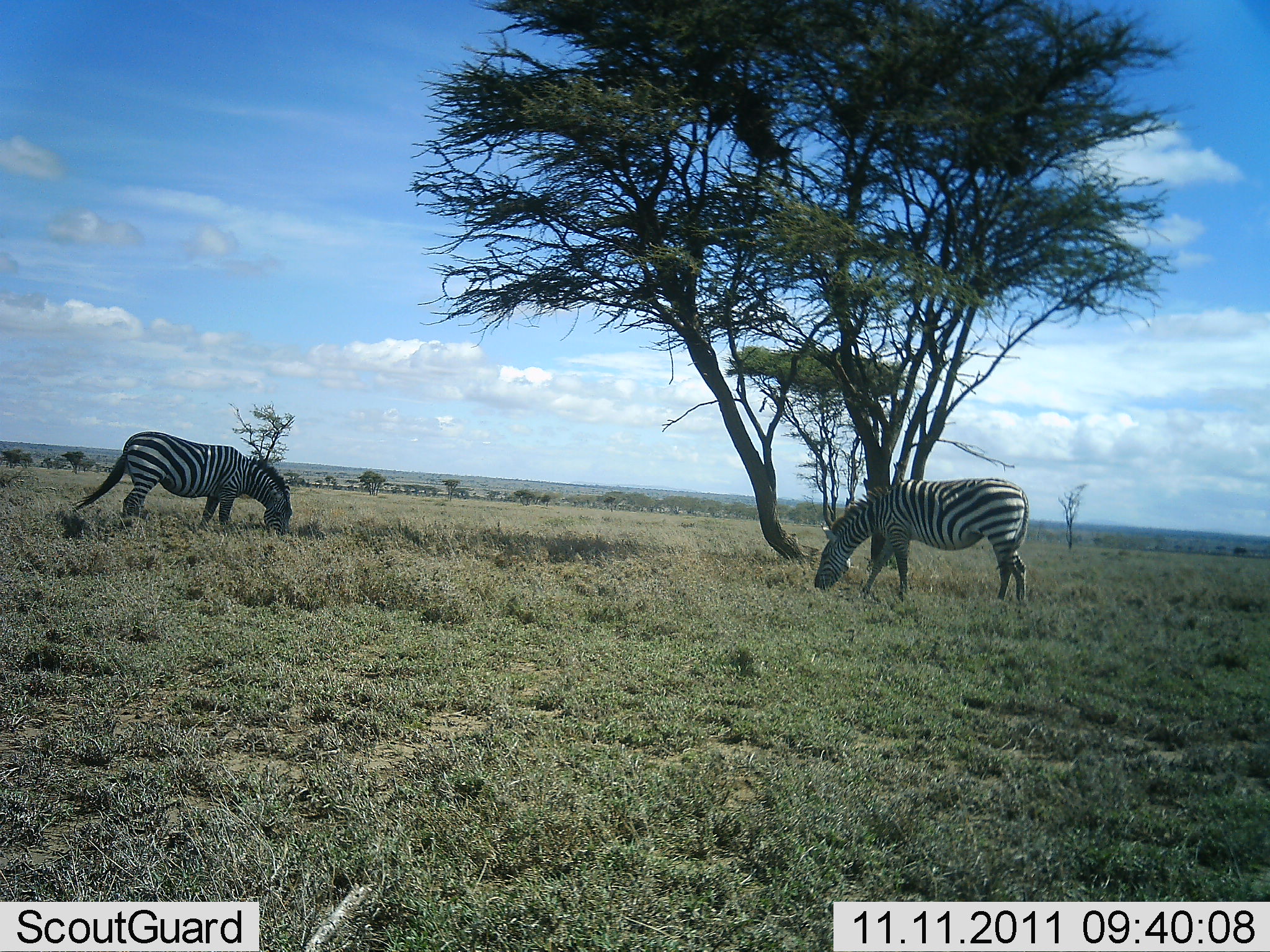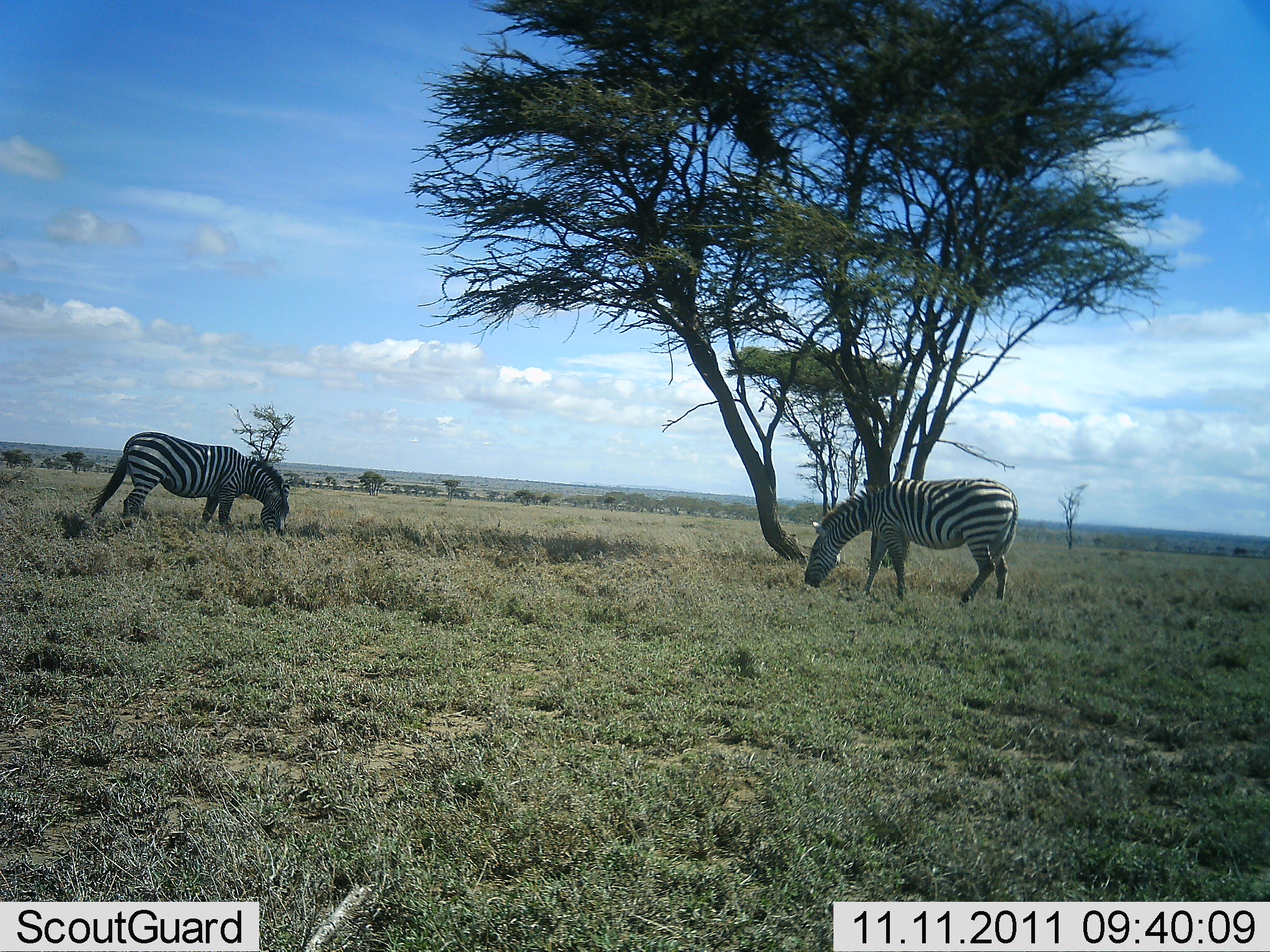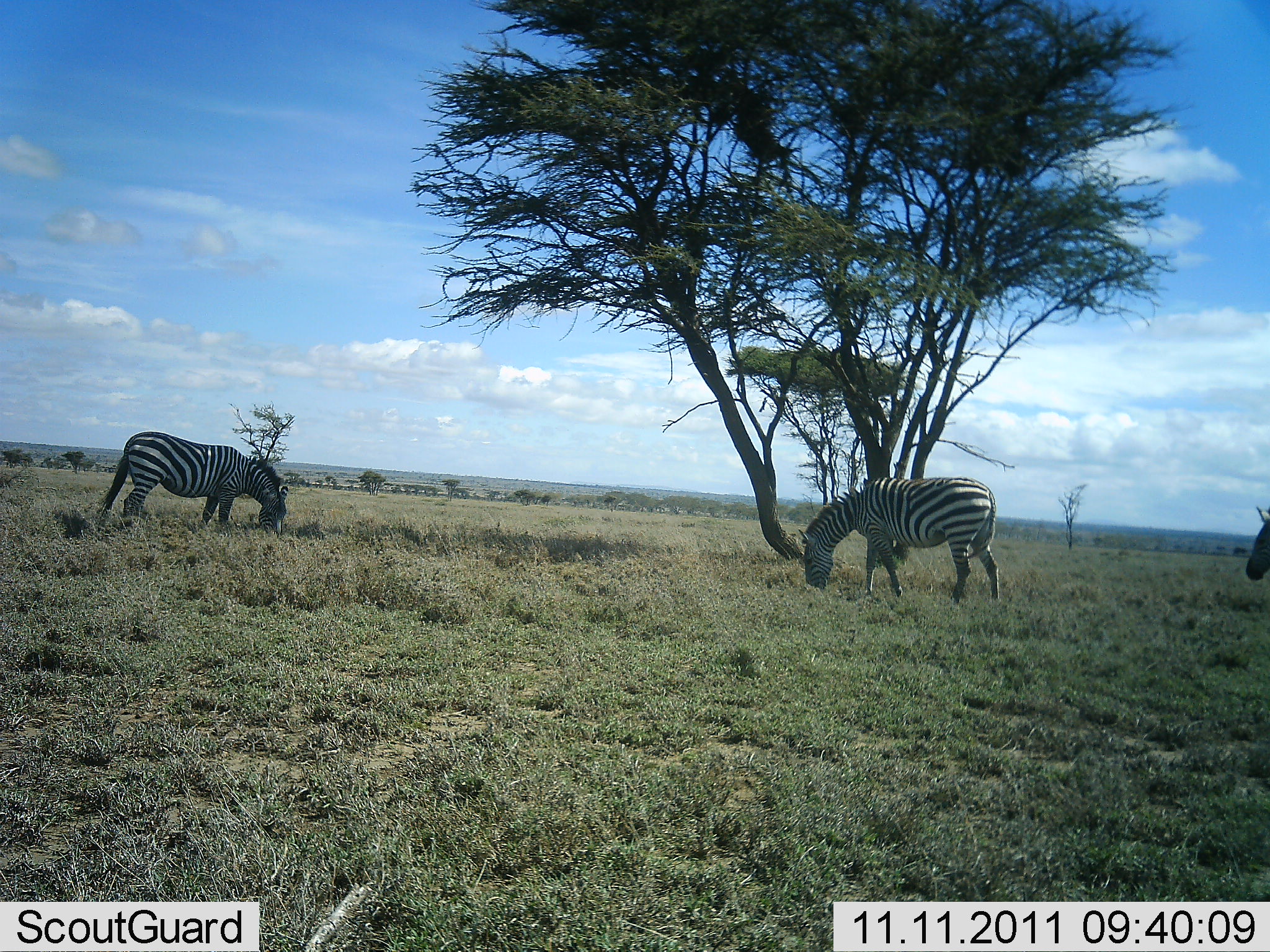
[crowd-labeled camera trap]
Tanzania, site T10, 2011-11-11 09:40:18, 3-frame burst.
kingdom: Animalia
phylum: Chordata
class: Mammalia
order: Perissodactyla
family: Equidae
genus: Equus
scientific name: Equus quagga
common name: plains zebra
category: zebra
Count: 3.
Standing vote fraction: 50%.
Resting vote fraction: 0%.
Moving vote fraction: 36%.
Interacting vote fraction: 0%.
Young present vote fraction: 0%.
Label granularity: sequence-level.